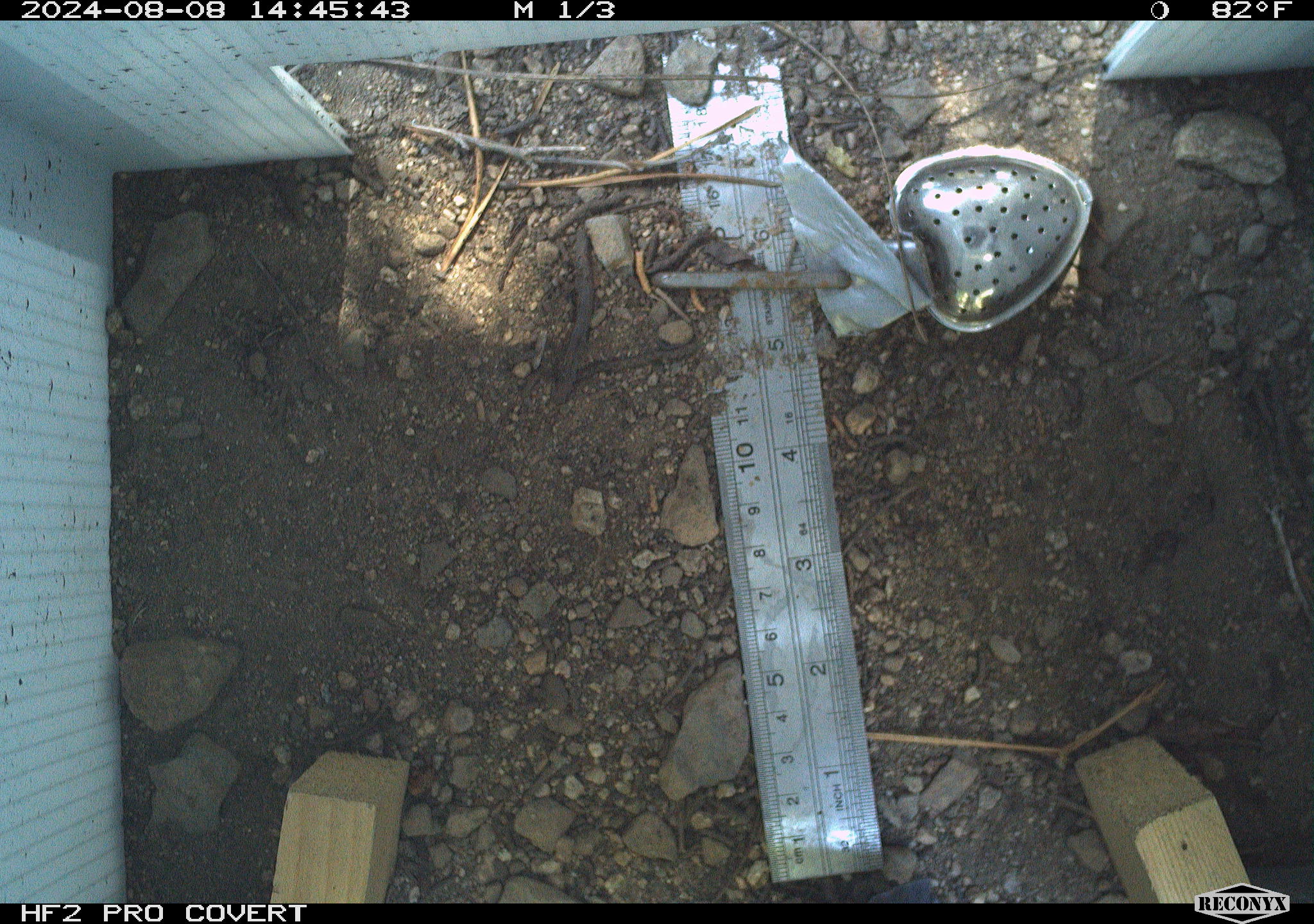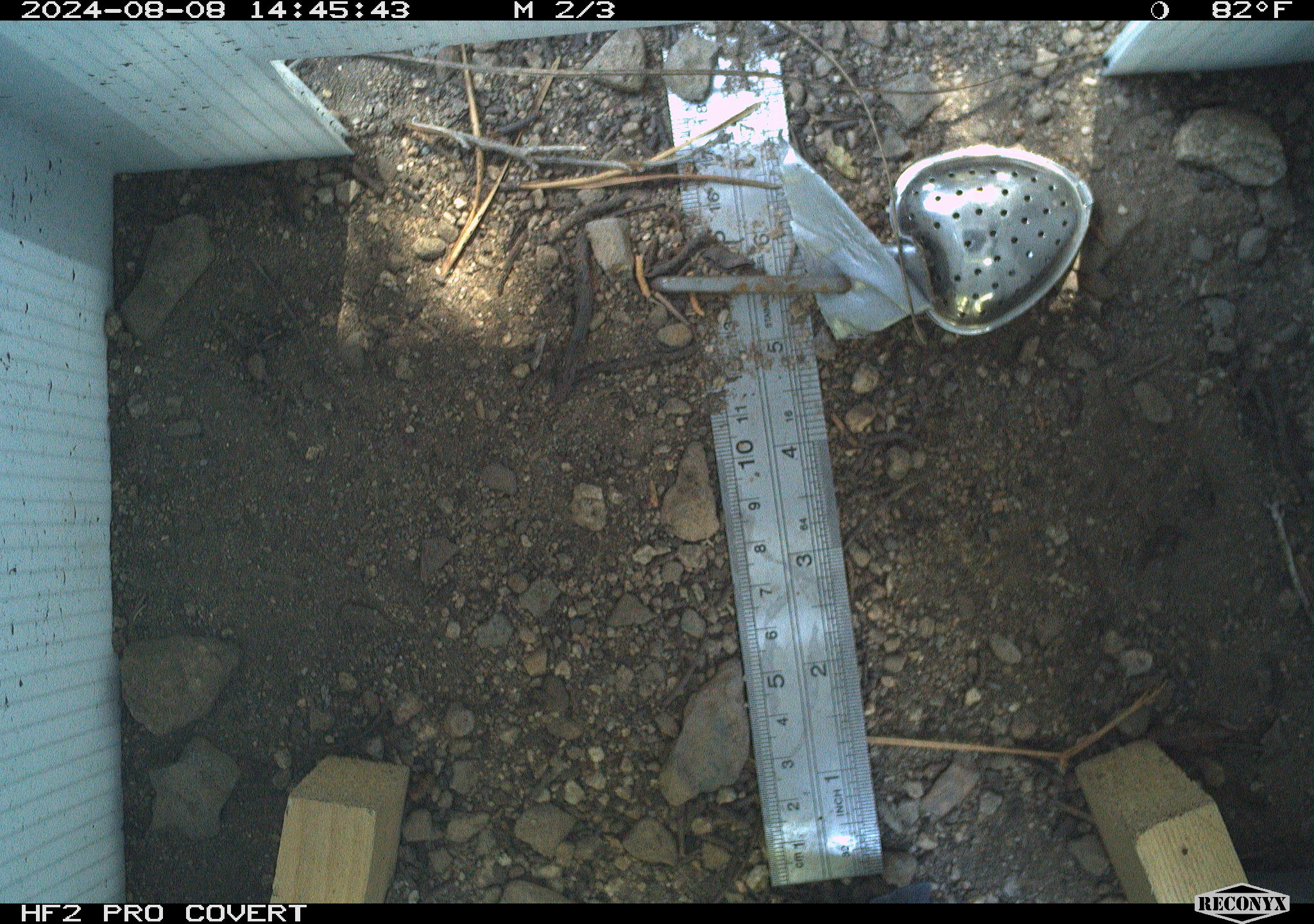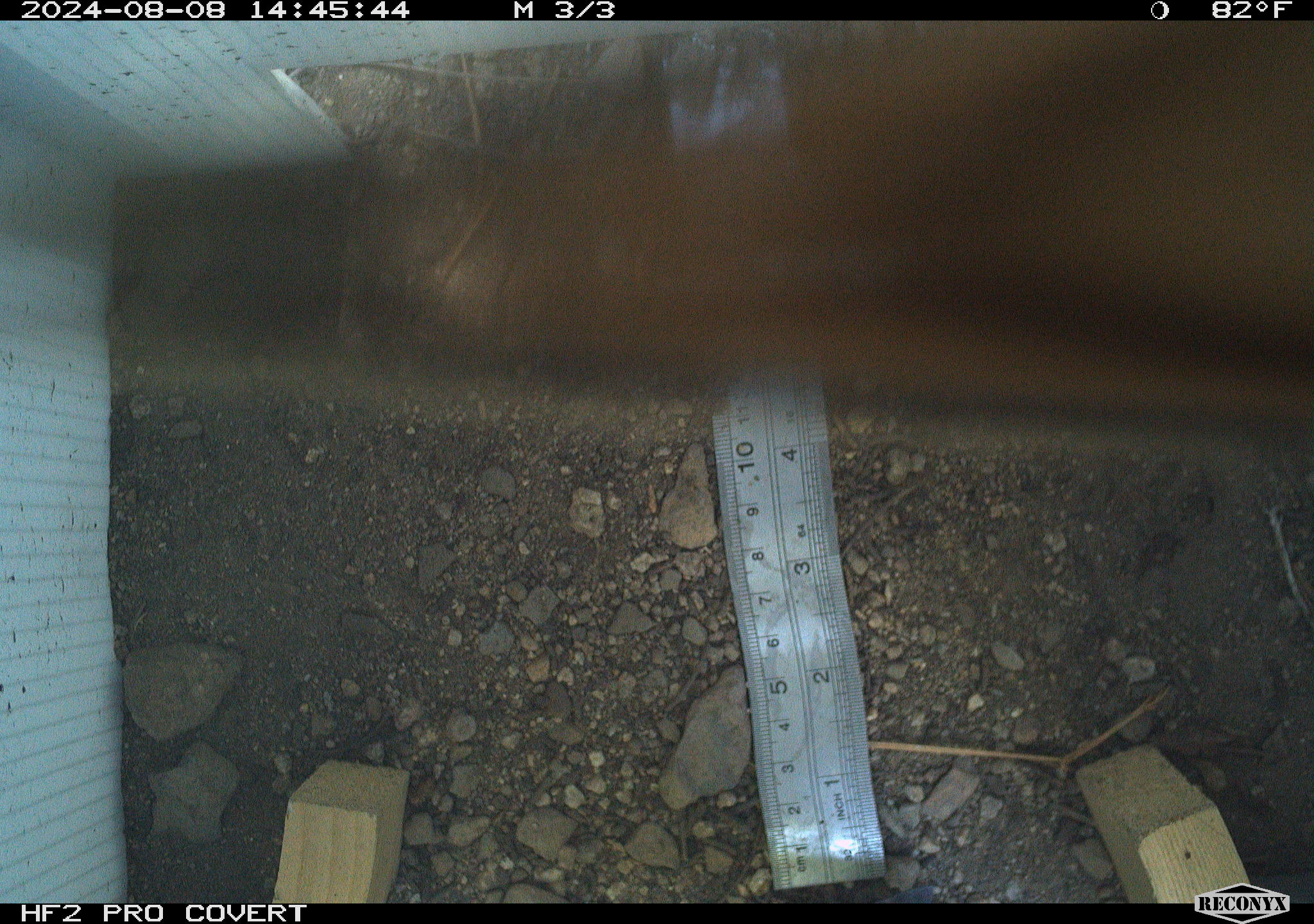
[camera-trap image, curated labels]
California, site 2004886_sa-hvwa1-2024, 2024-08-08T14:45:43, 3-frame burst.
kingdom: Animalia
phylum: Chordata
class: Mammalia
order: Rodentia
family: Sciuridae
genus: Neotamias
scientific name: Neotamias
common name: western chipmunks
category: neotamias species